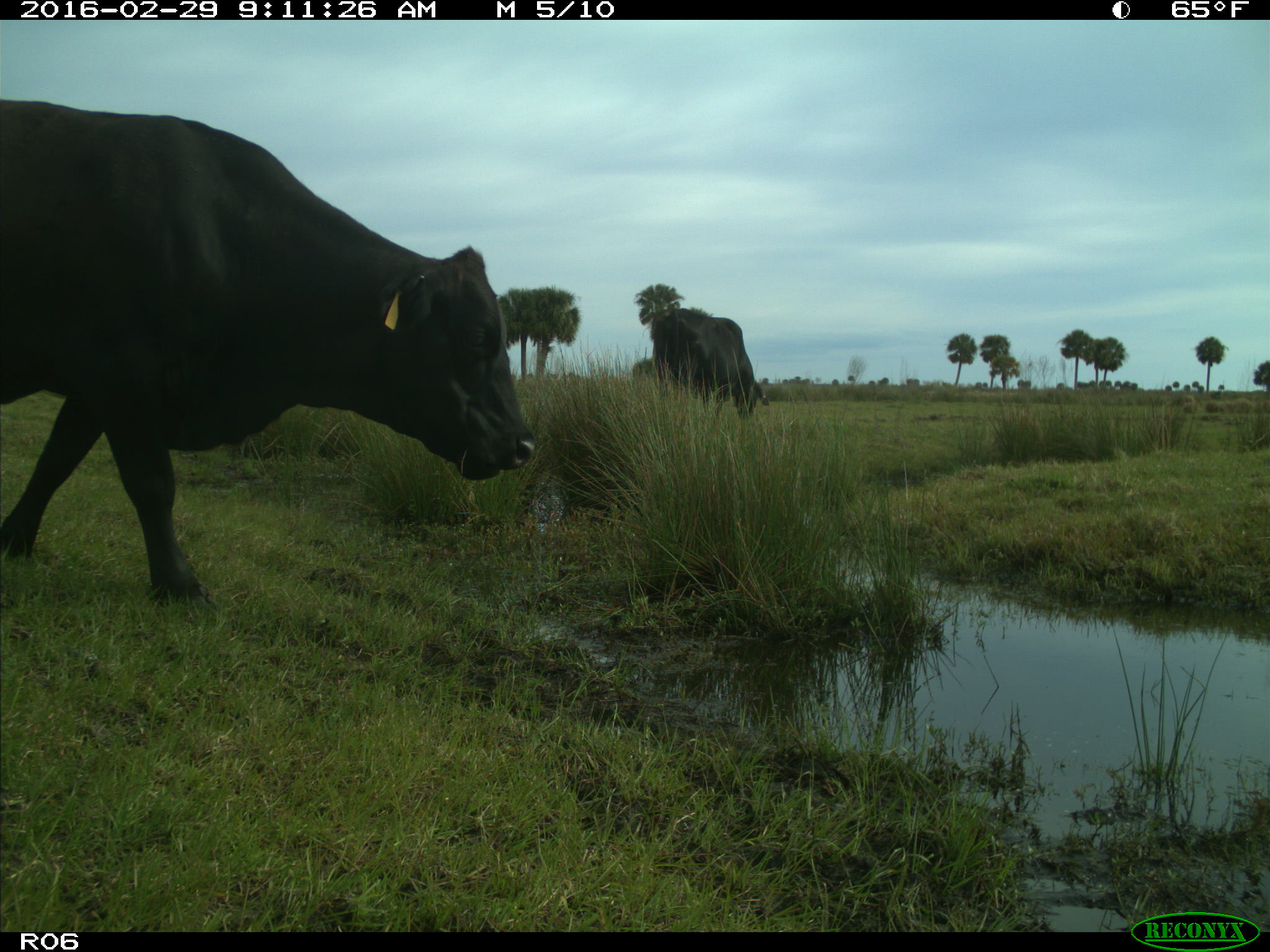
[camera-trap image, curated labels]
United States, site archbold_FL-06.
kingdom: Animalia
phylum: Chordata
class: Mammalia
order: Artiodactyla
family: Bovidae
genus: Bos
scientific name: Bos taurus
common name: domestic cow